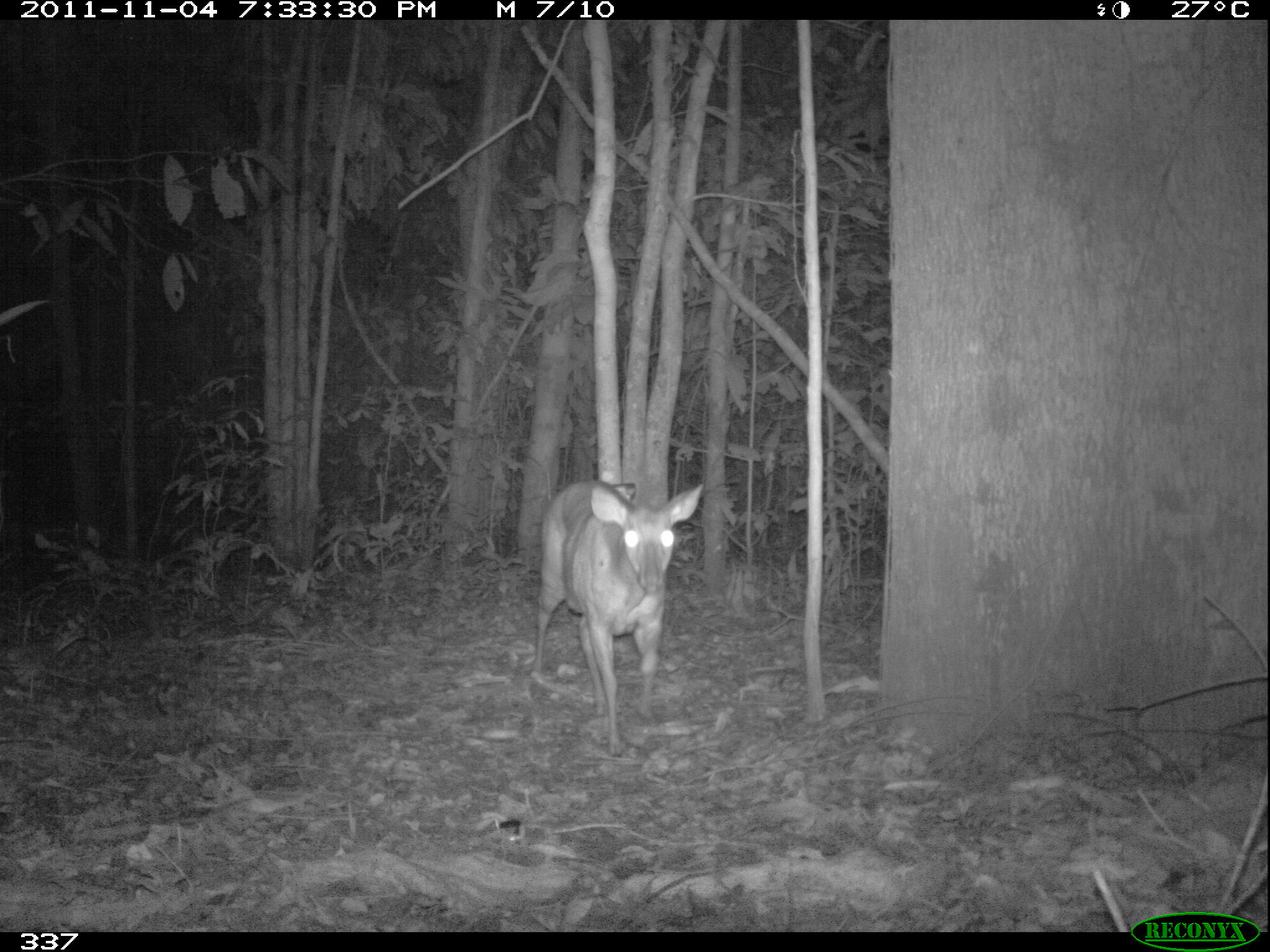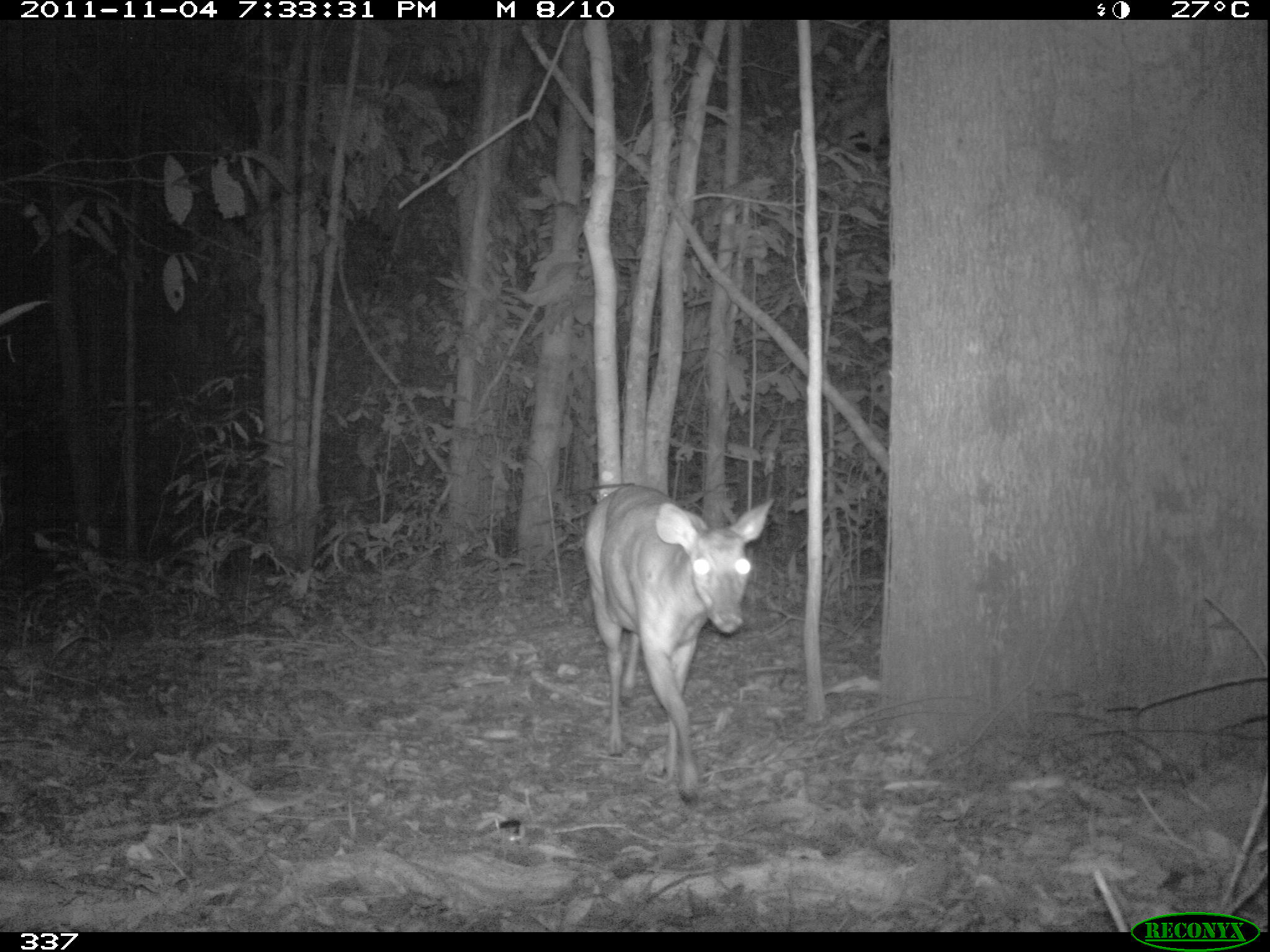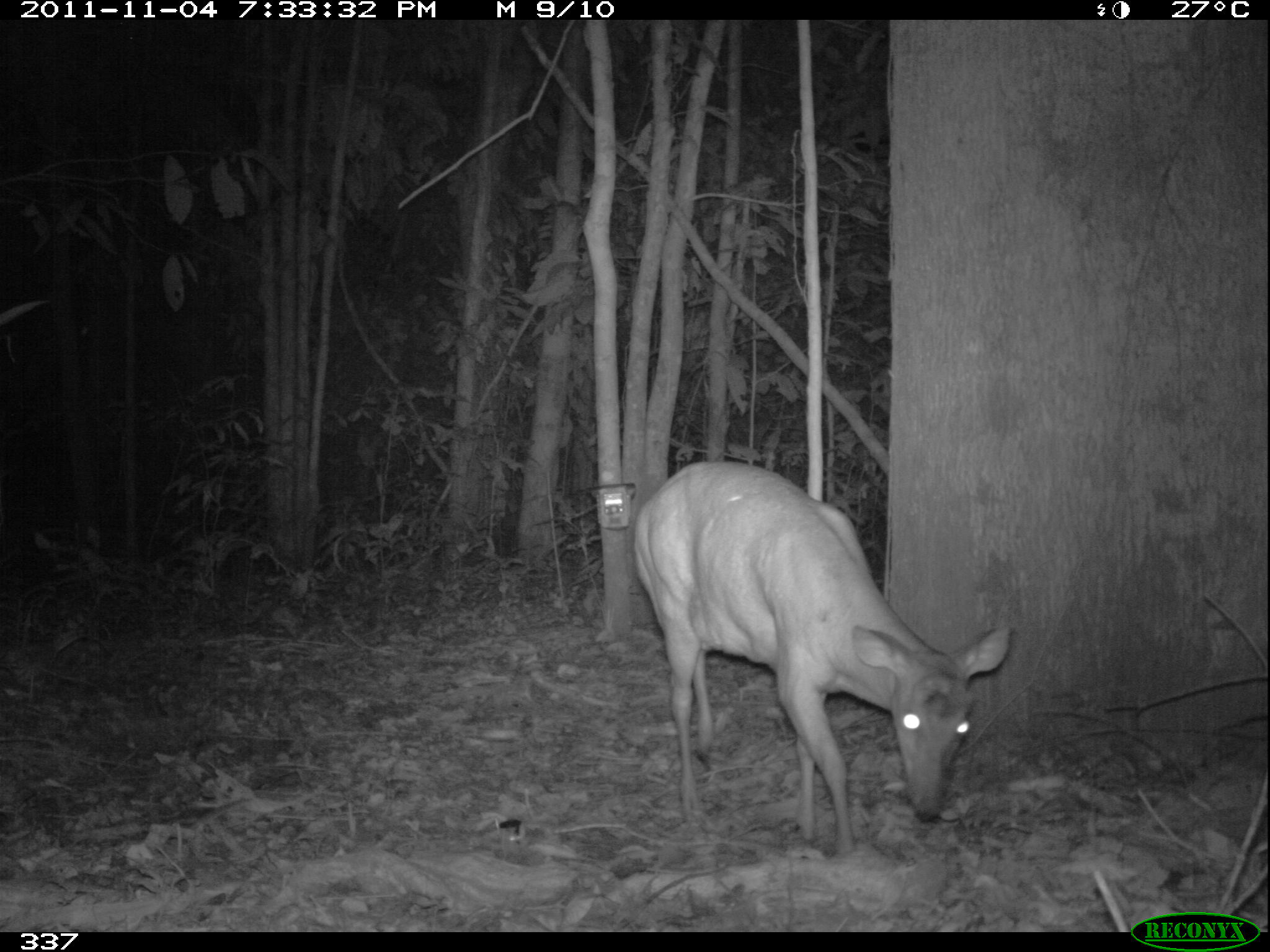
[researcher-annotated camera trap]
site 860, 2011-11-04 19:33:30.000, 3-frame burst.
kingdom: Animalia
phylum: Chordata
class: Mammalia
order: Artiodactyla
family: Cervidae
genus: Mazama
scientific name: Mazama americana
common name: red brocket